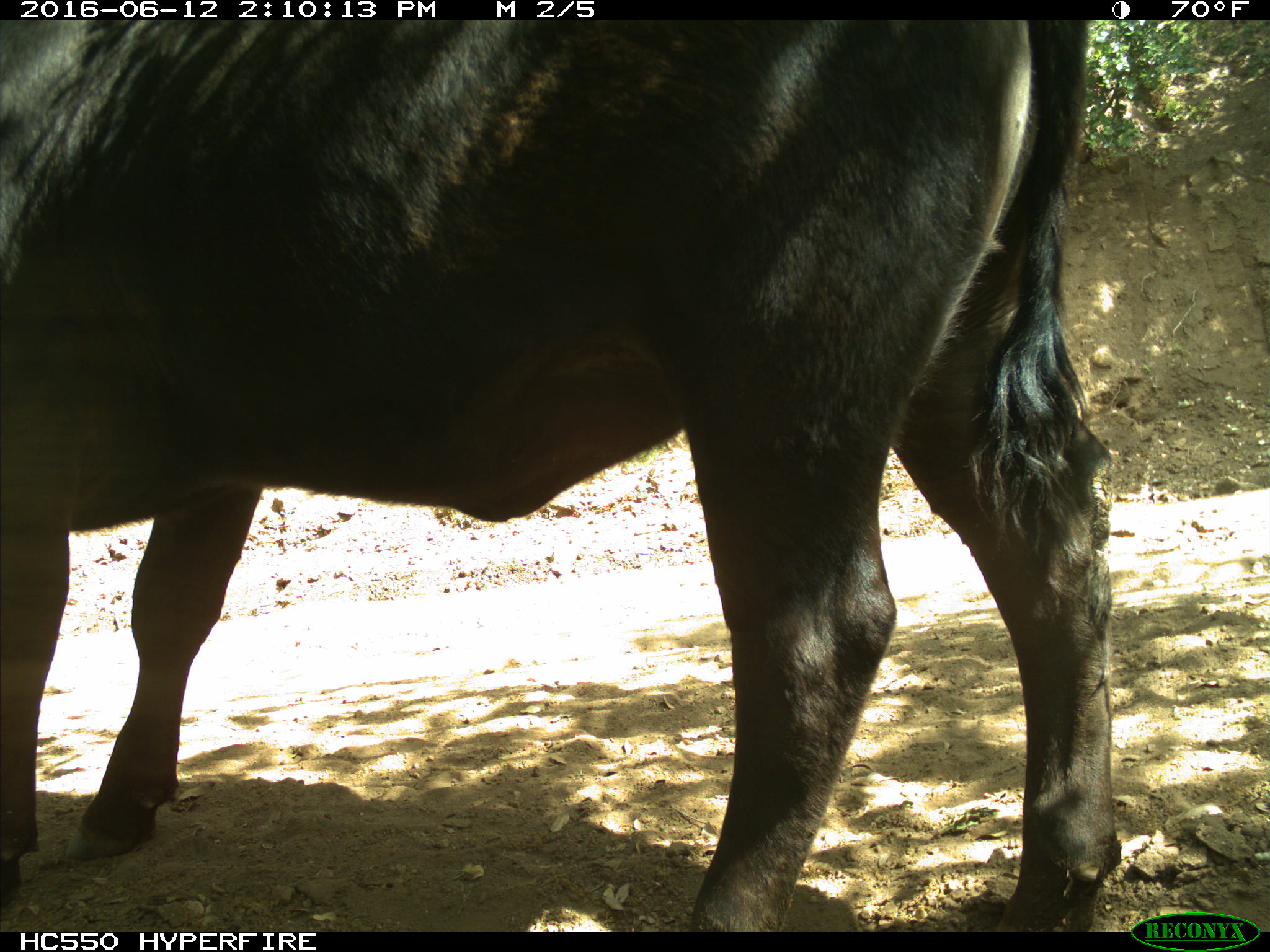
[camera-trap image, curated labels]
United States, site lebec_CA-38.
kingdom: Animalia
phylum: Chordata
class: Mammalia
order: Artiodactyla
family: Bovidae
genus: Bos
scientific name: Bos taurus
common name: domestic cow